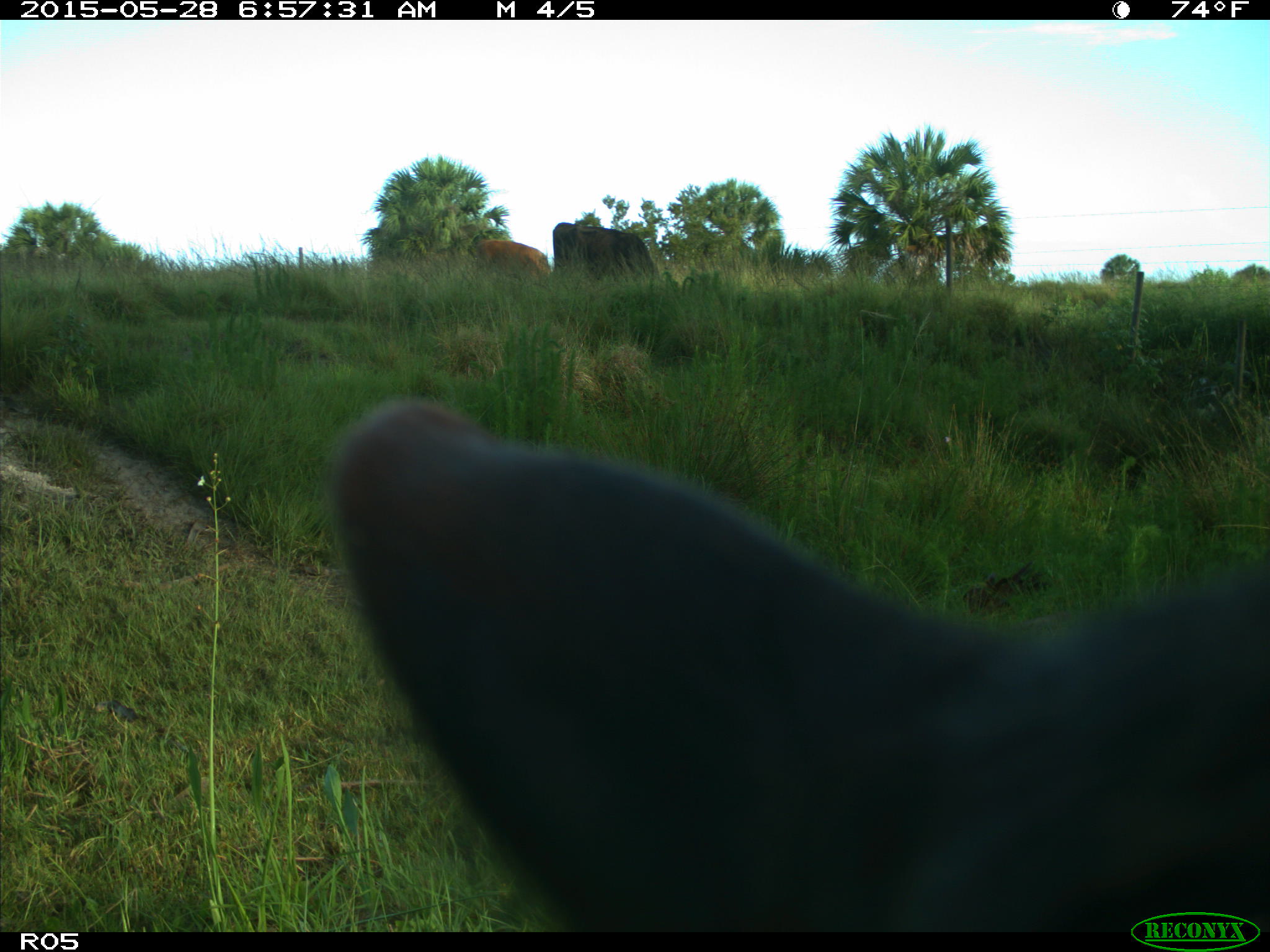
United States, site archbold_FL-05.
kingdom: Animalia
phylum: Chordata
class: Mammalia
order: Artiodactyla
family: Bovidae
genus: Bos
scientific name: Bos taurus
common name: domestic cow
Bos taurus (domestic cow).